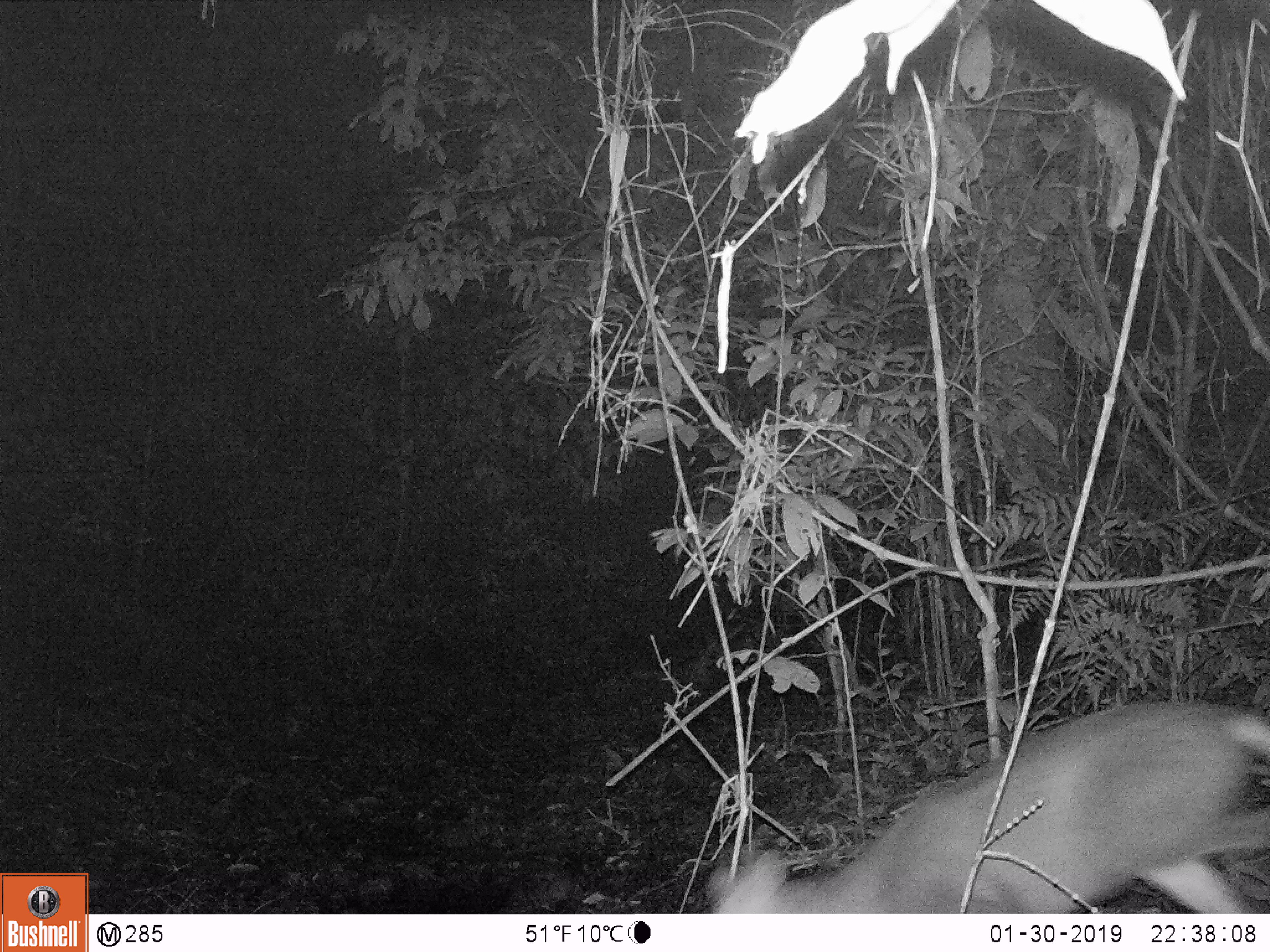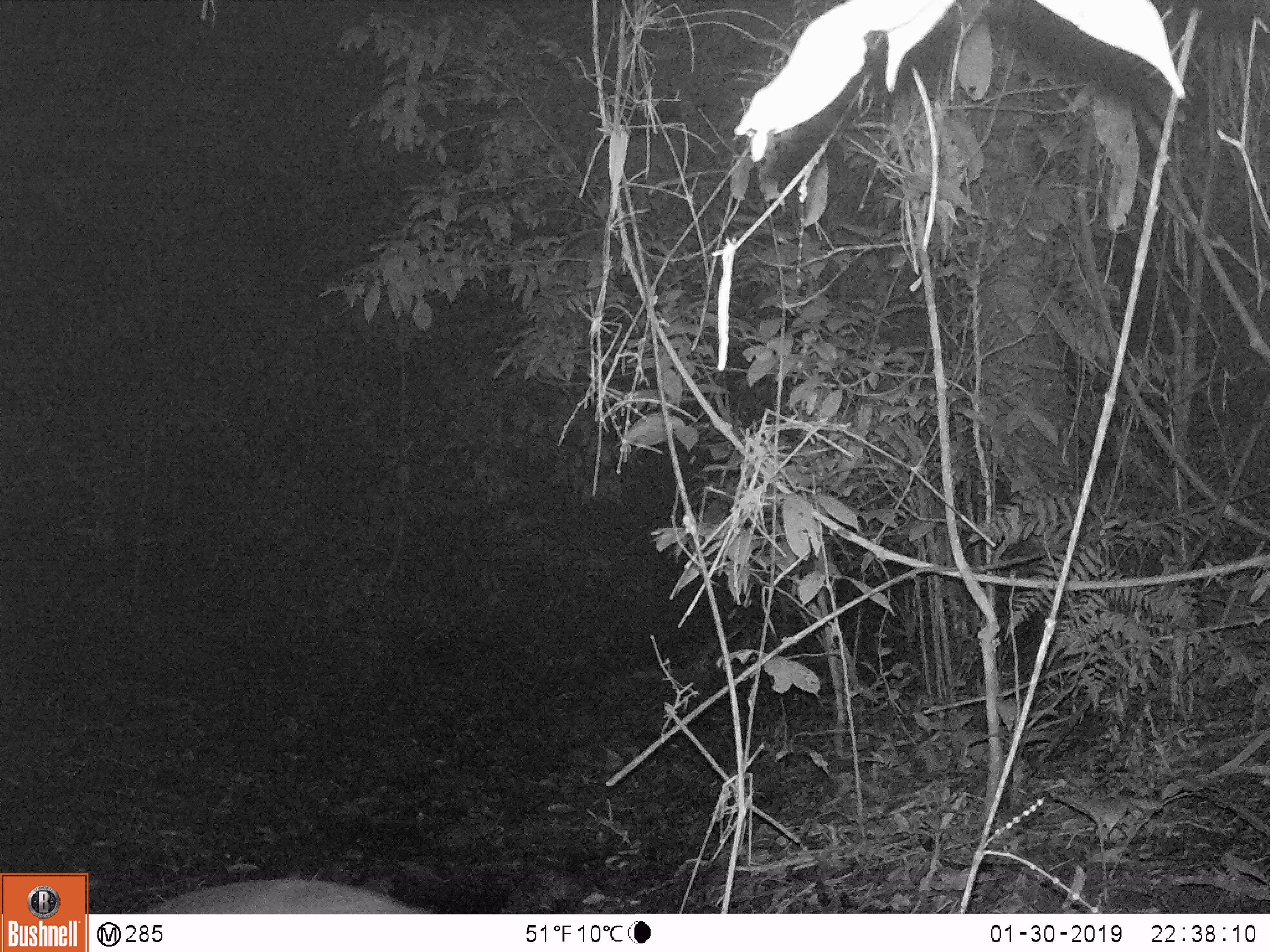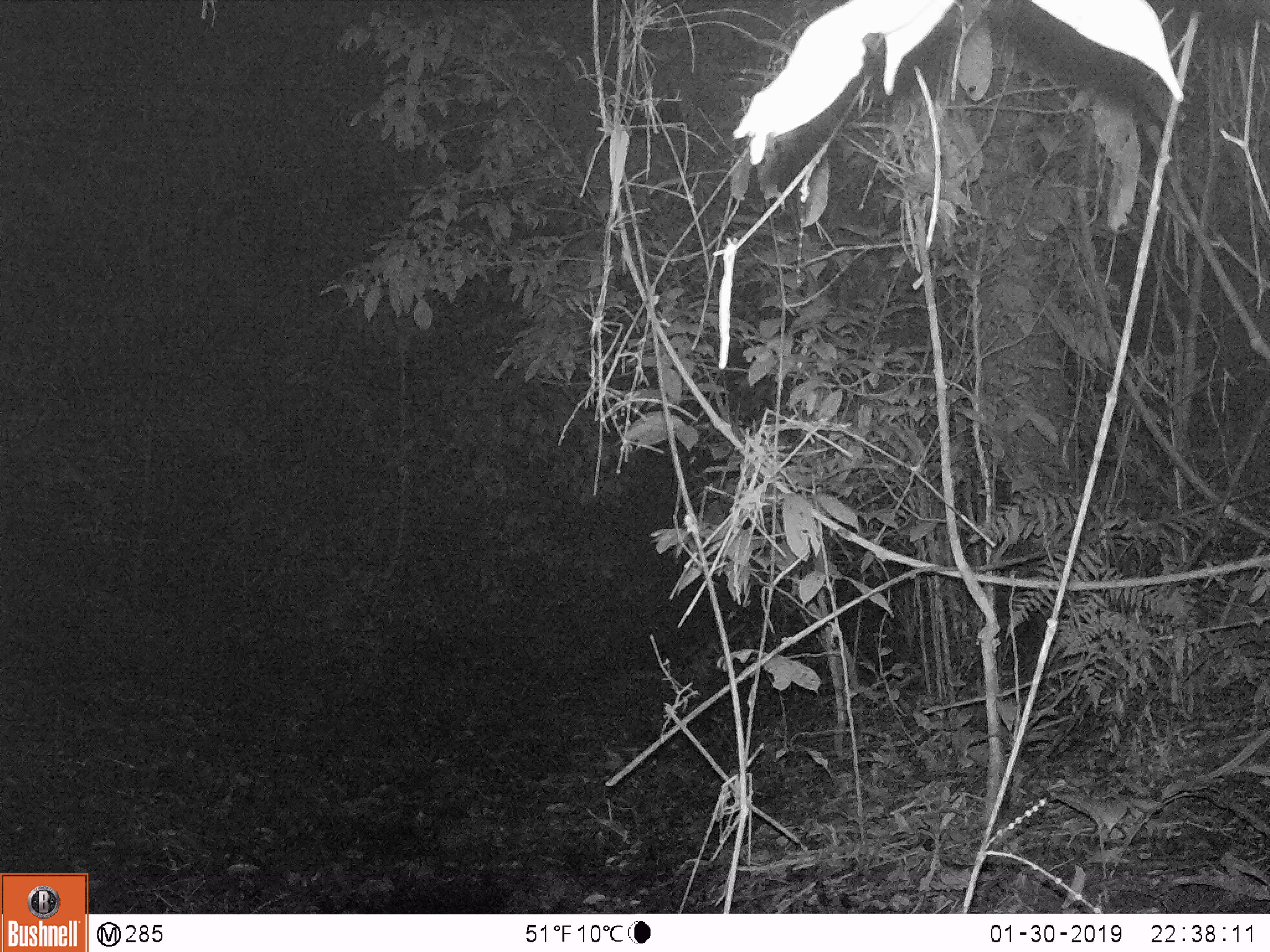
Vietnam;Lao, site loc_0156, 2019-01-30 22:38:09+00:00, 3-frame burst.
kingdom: Animalia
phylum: Chordata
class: Mammalia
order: Artiodactyla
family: Cervidae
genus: Muntiacus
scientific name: Muntiacus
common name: muntjacs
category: unidentified muntjac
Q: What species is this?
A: Unidentified muntjac (muntjacs) (Muntiacus).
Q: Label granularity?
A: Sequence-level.